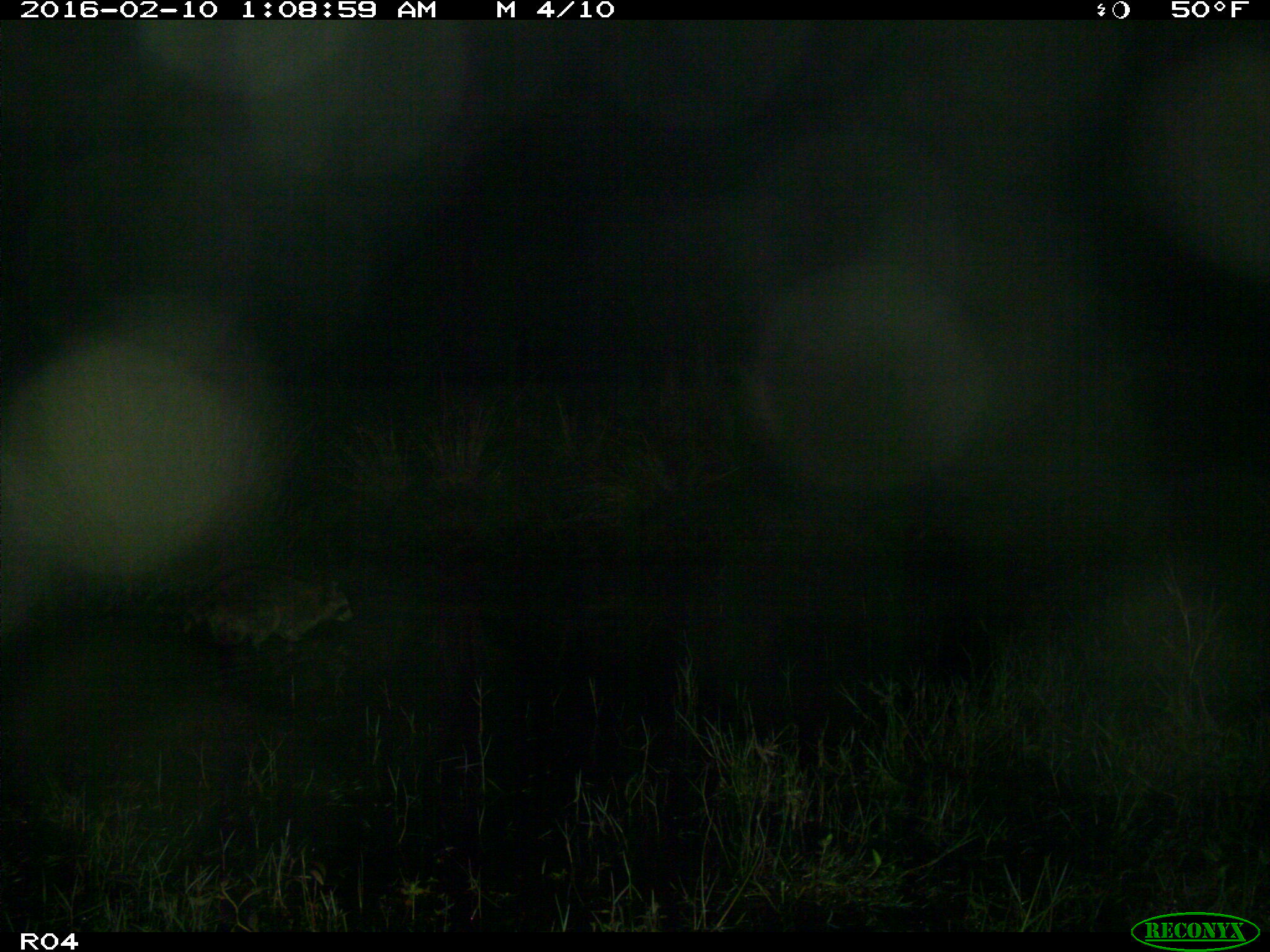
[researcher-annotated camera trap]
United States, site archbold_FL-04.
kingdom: Animalia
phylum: Chordata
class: Mammalia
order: Carnivora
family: Procyonidae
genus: Procyon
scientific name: Procyon lotor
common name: common raccoon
Procyon lotor (common raccoon).